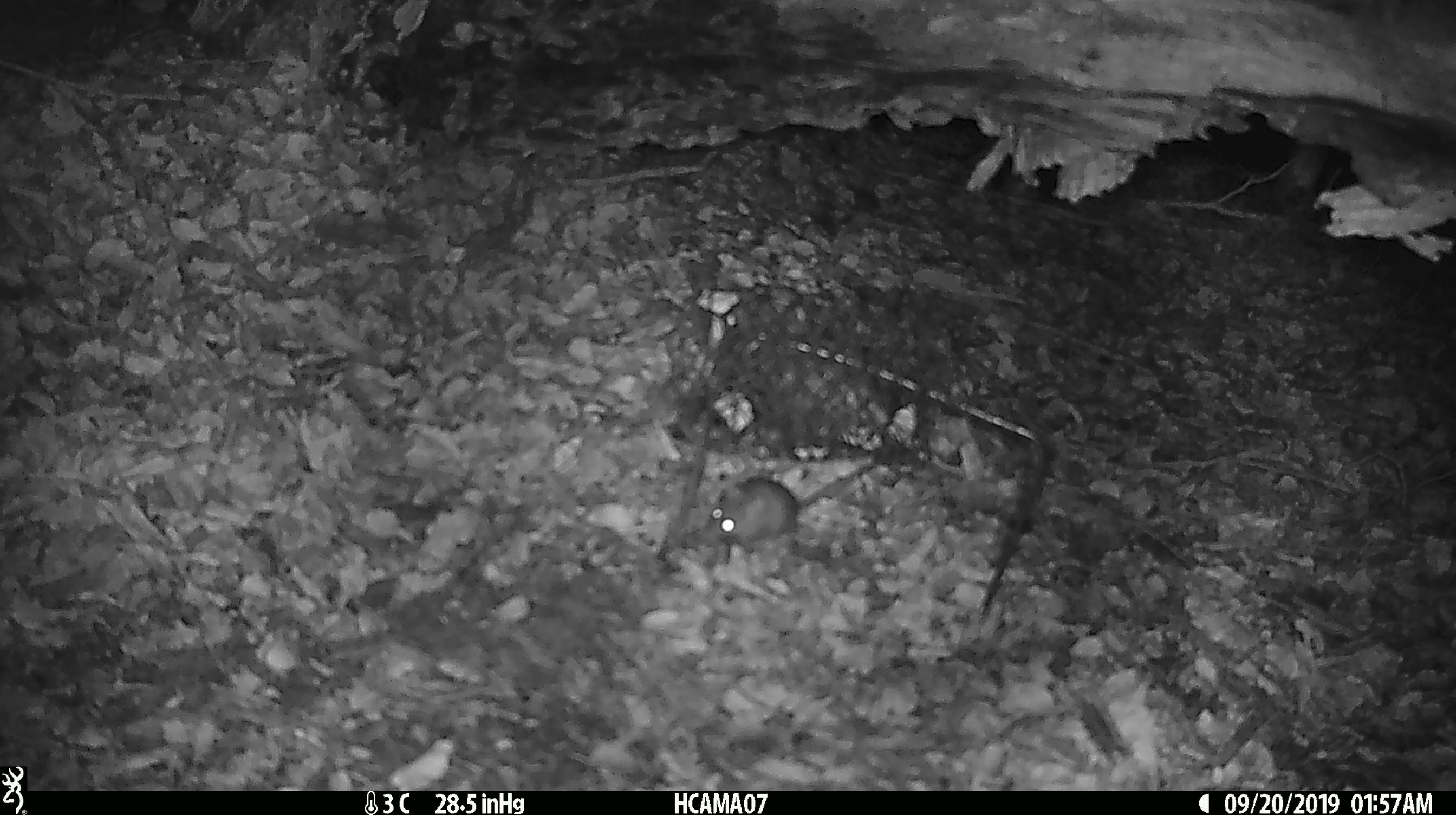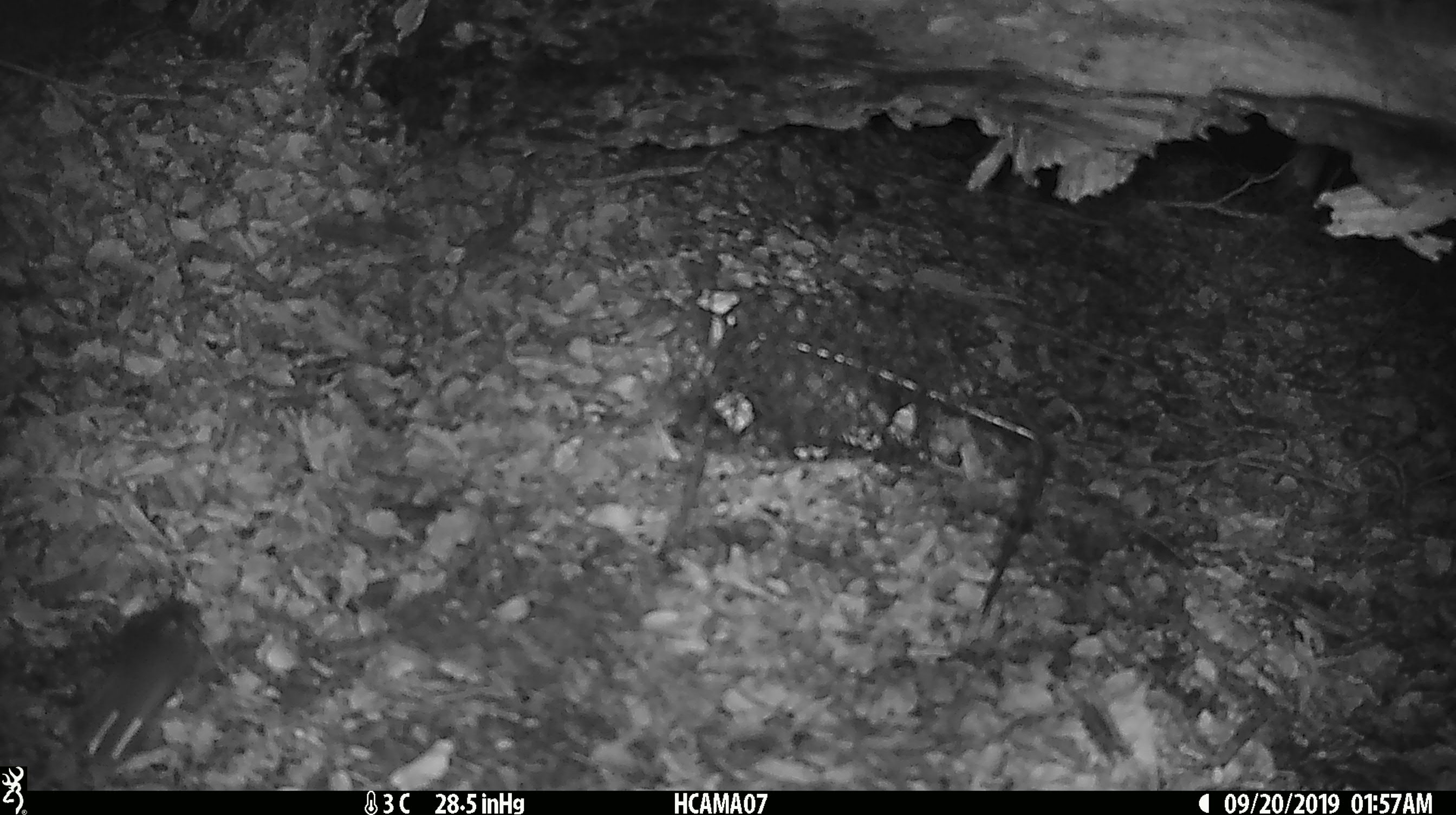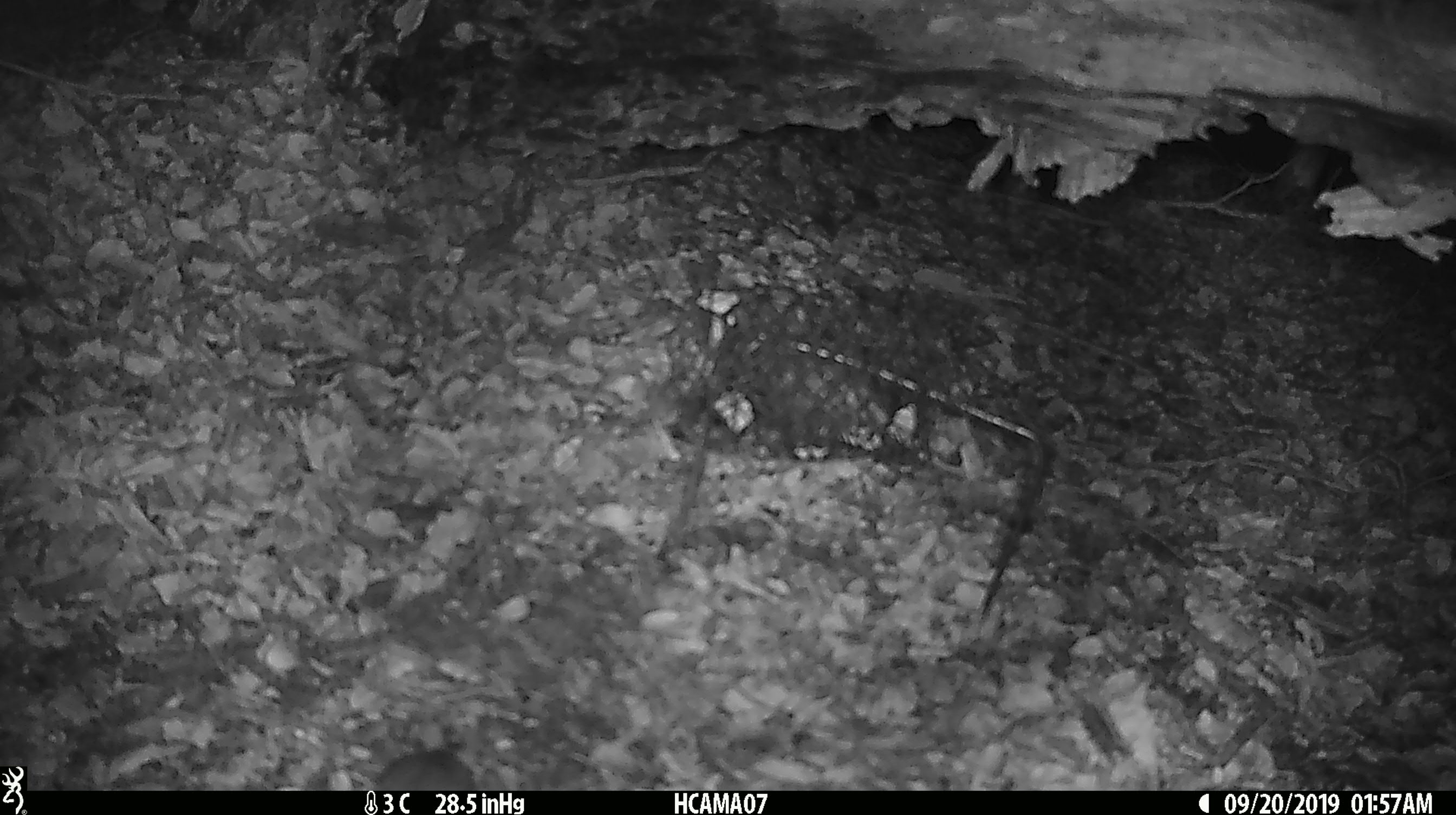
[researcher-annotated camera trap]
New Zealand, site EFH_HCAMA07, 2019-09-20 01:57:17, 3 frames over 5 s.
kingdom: Animalia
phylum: Chordata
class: Mammalia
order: Rodentia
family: Muridae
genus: Mus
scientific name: Mus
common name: mouse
Mouse (Mus).